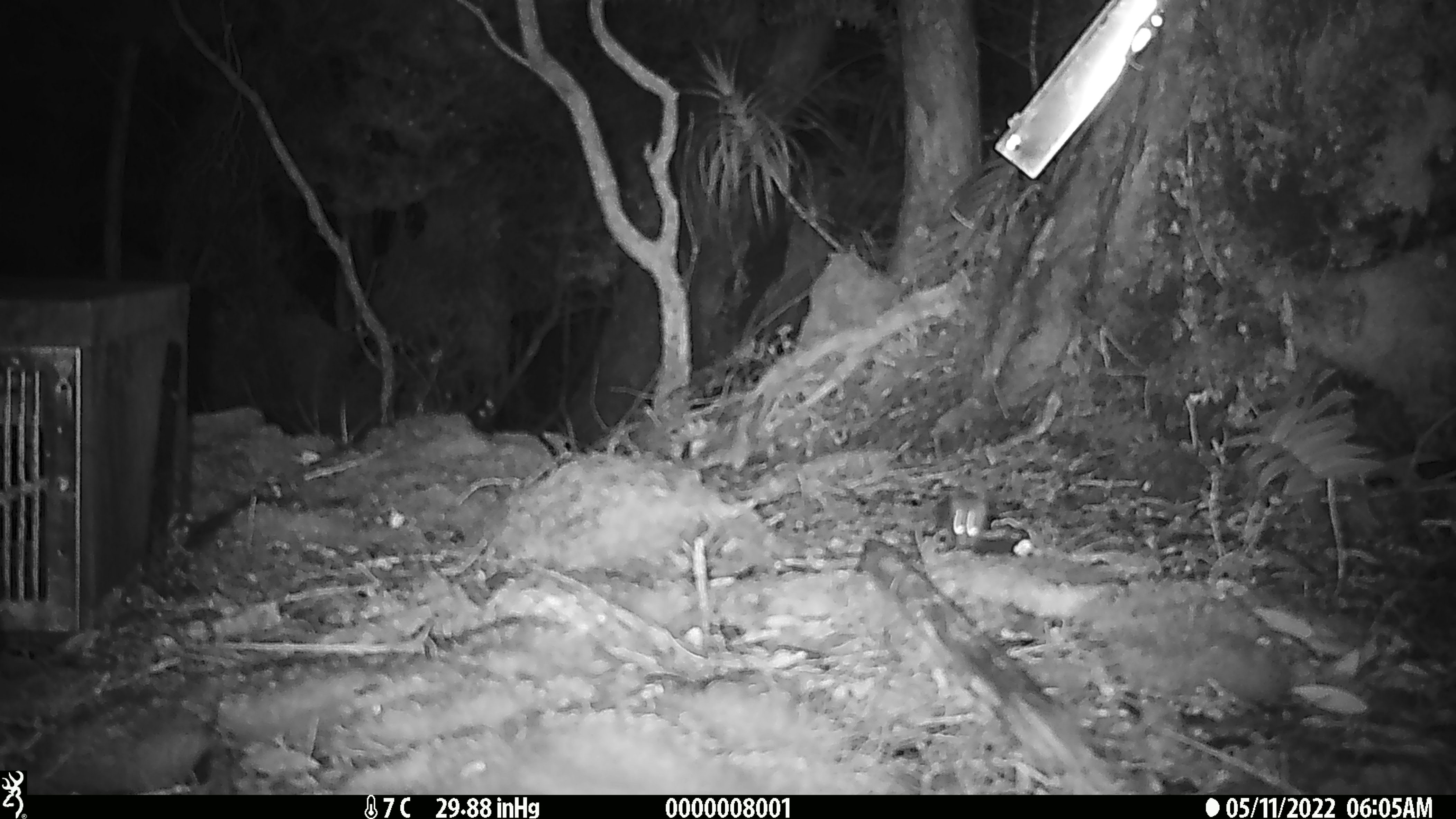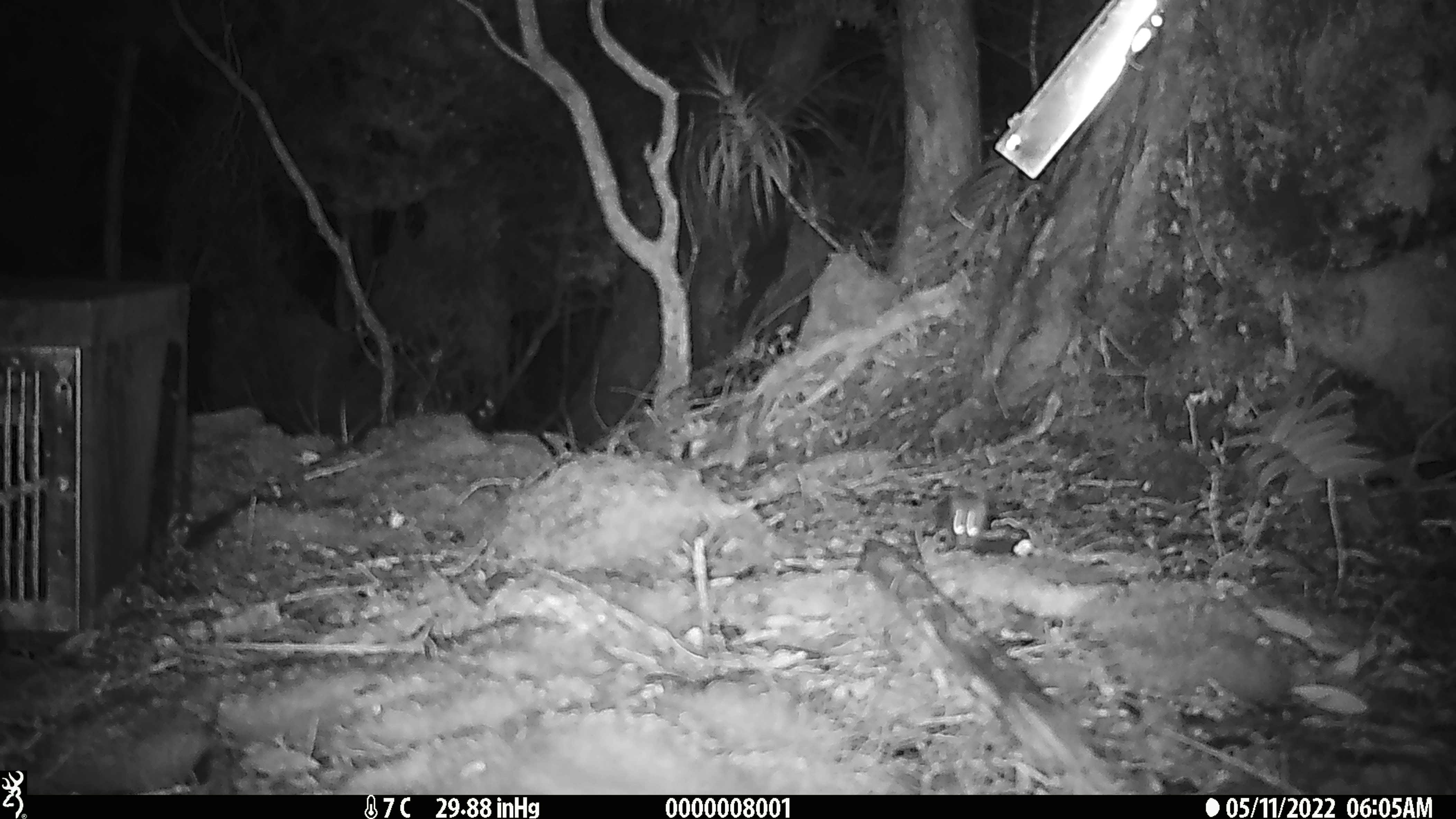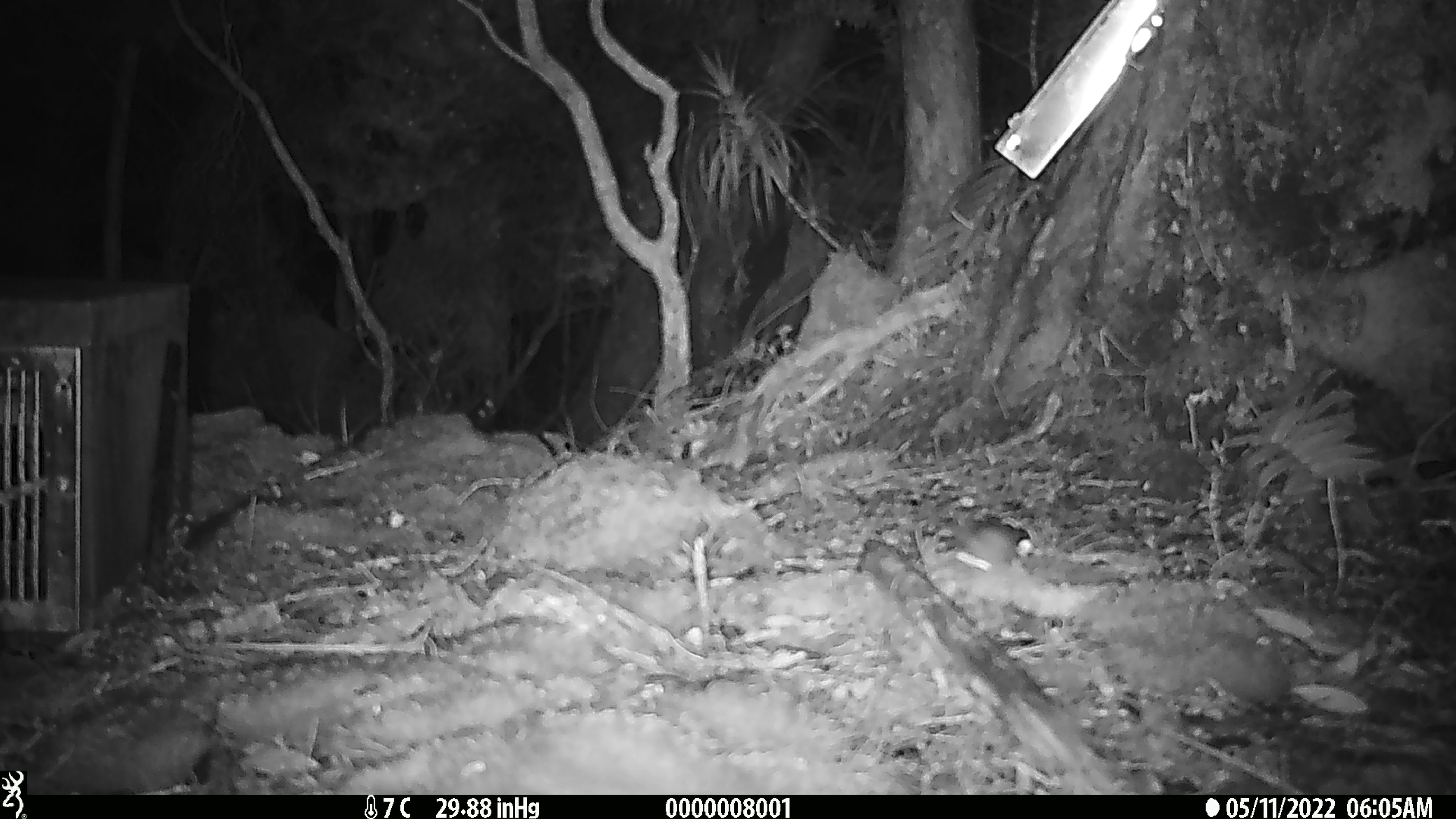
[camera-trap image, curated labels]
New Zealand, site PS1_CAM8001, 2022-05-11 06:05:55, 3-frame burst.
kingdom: Animalia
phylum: Chordata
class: Mammalia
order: Rodentia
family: Muridae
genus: Mus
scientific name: Mus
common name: mouse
Mouse (Mus).